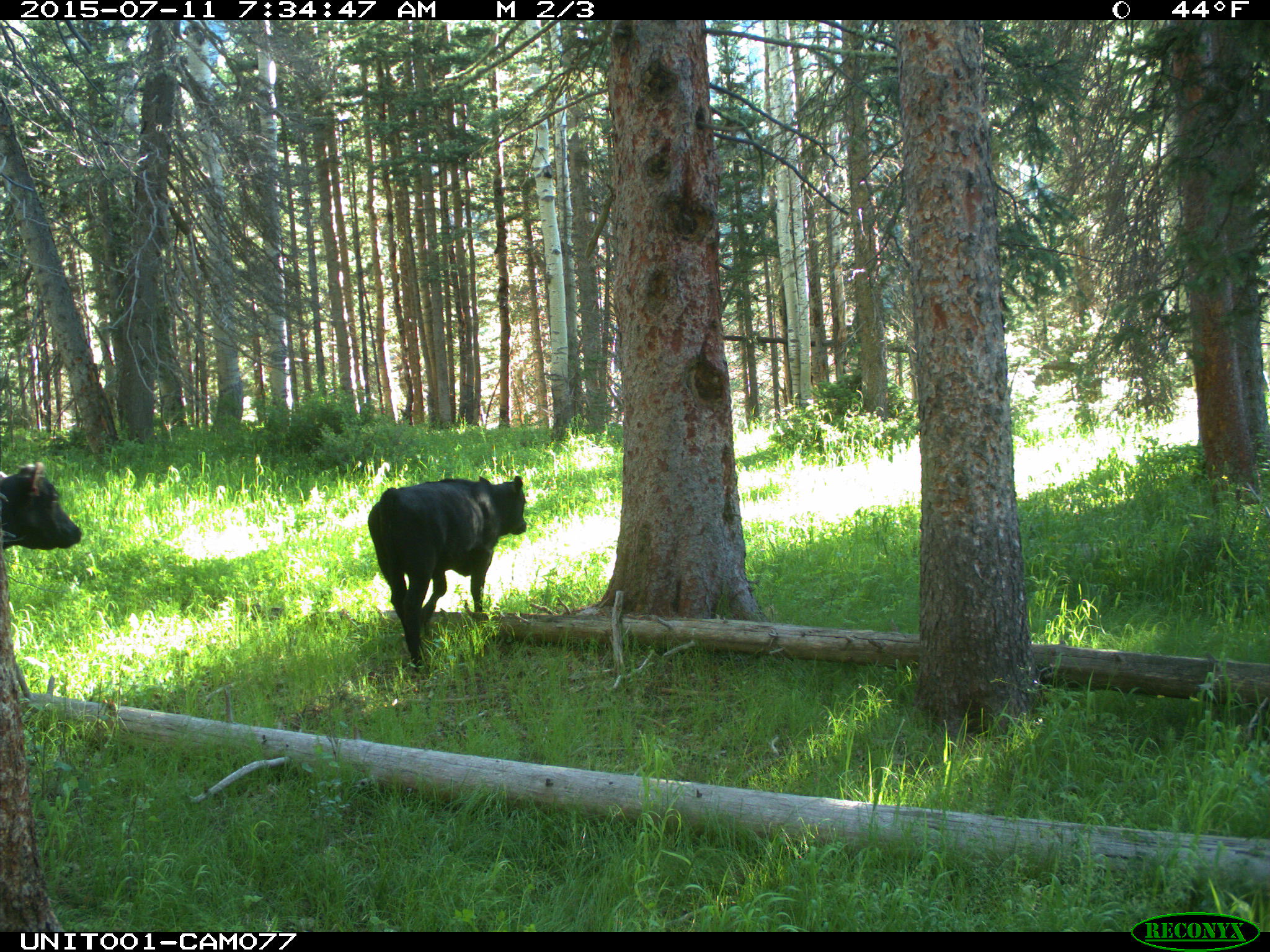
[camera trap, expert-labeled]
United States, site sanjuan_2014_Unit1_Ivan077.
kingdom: Animalia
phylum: Chordata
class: Mammalia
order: Artiodactyla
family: Bovidae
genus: Bos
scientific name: Bos taurus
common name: domestic cow